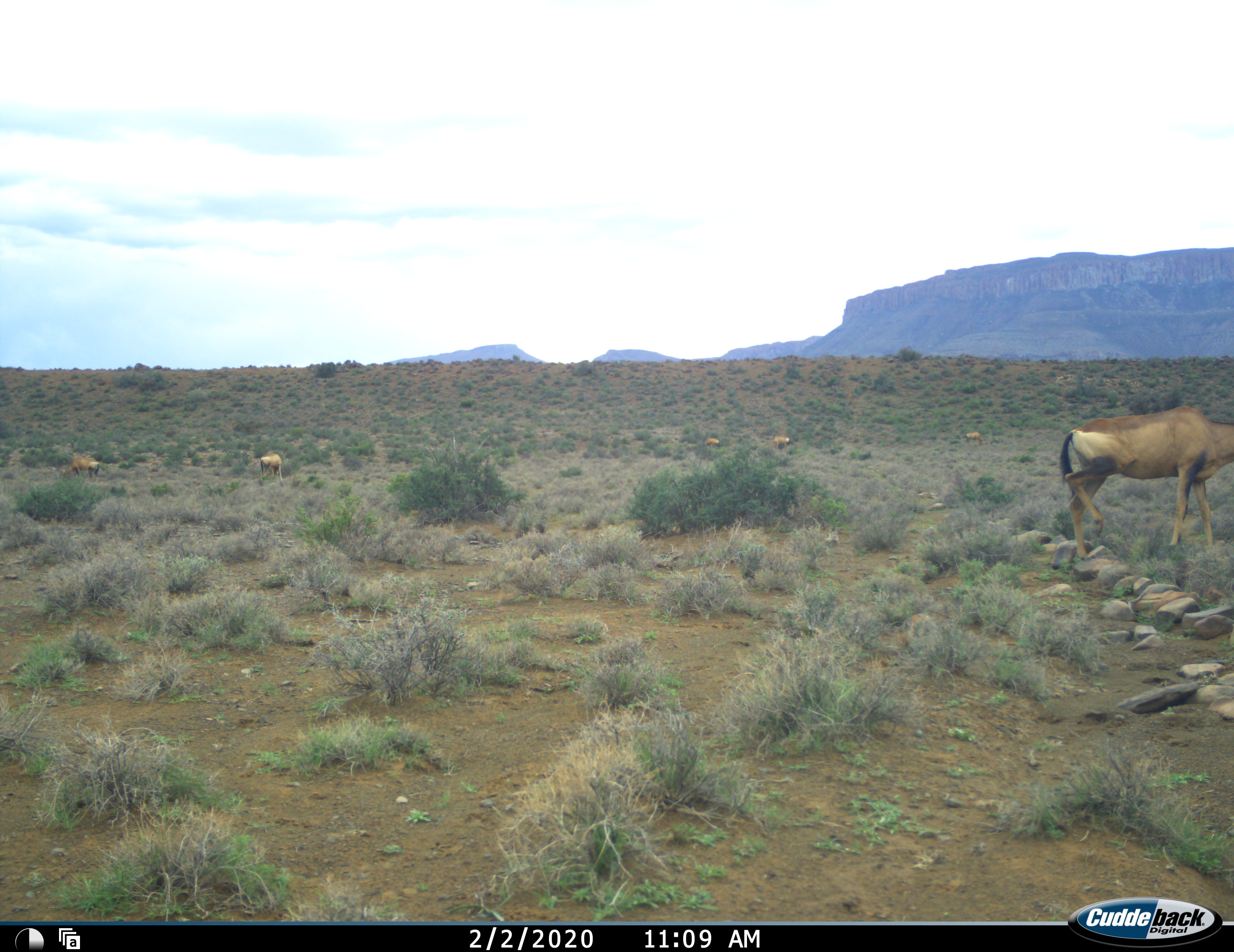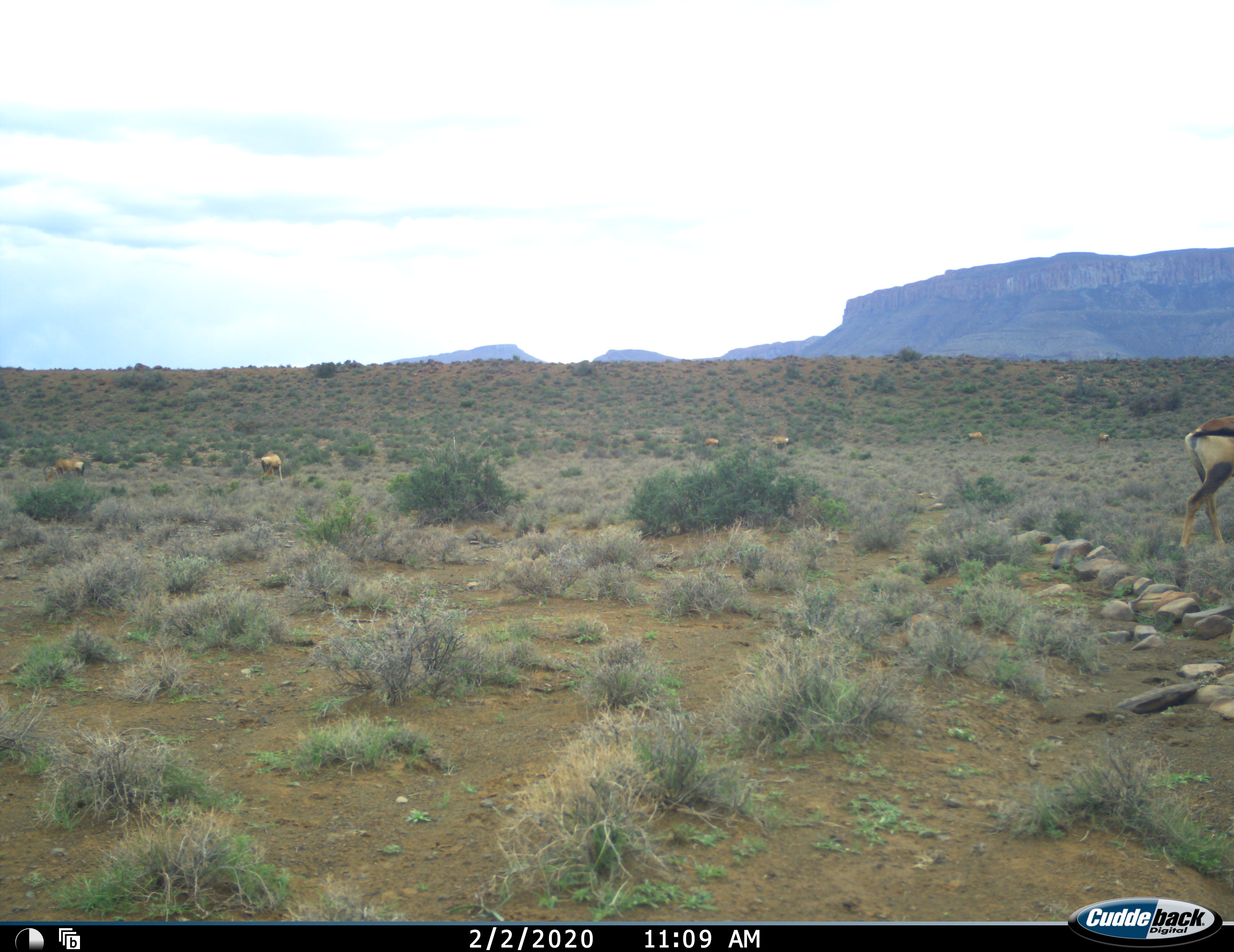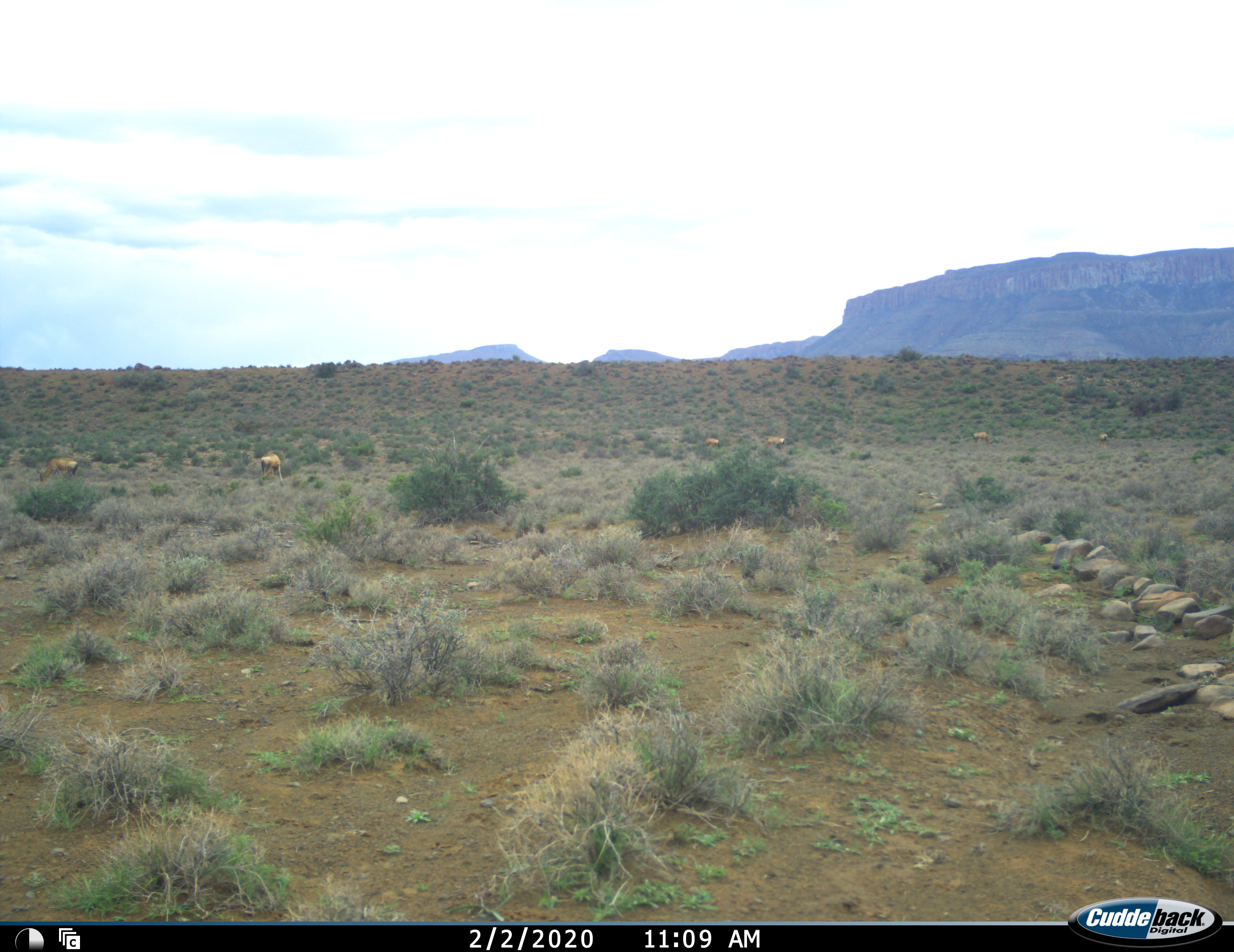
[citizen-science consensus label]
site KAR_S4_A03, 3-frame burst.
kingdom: Animalia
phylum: Chordata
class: Mammalia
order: Artiodactyla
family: Bovidae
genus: Alcelaphus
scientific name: Alcelaphus buselaphus caama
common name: red hartebeest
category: hartebeestred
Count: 7.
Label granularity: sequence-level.